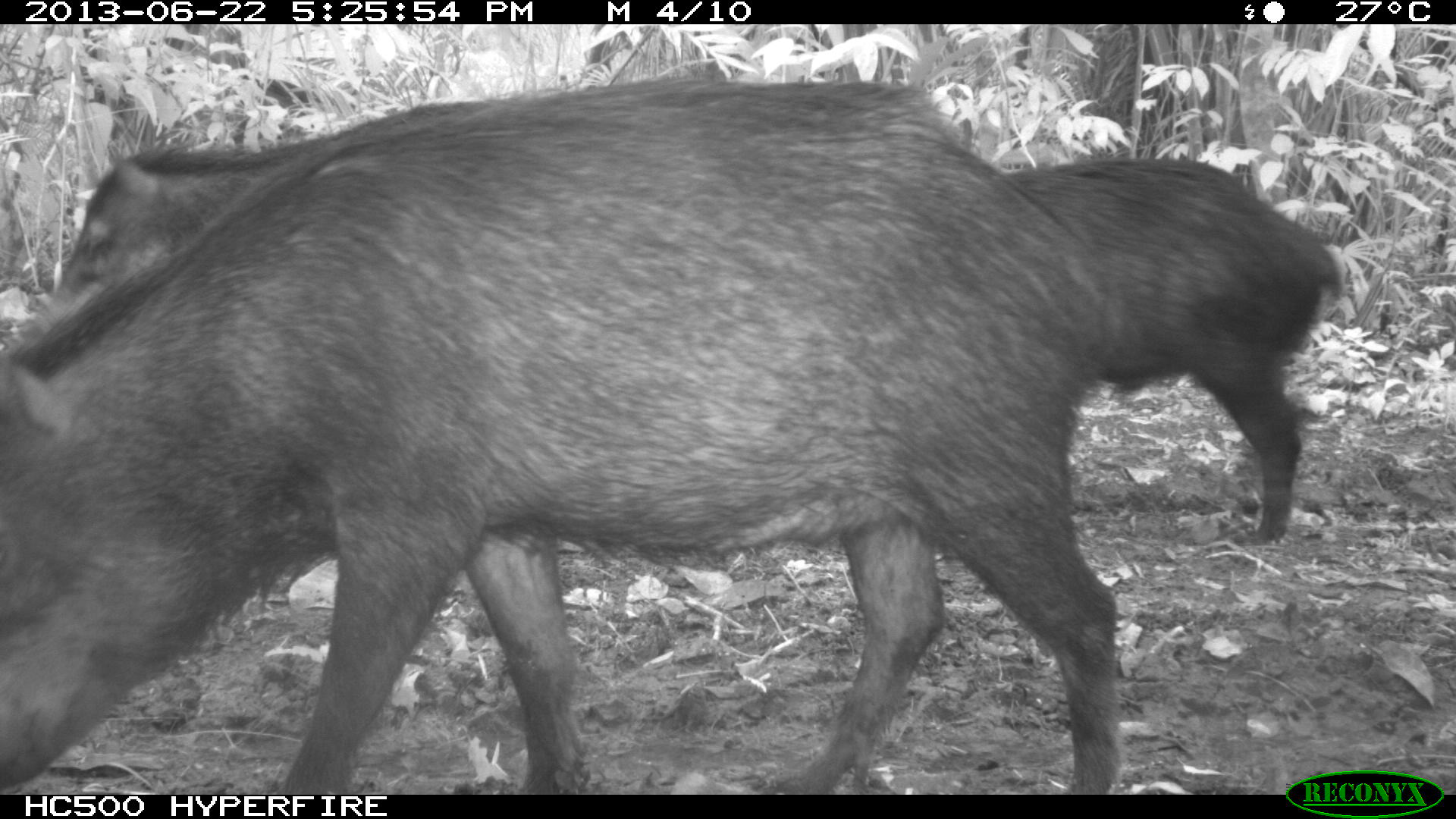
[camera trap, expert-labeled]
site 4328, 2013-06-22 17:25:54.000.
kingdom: Animalia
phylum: Chordata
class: Mammalia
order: Artiodactyla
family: Tayassuidae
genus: Tayassu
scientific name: Tayassu pecari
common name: white-lipped peccary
Tayassu pecari (white-lipped peccary), count 13.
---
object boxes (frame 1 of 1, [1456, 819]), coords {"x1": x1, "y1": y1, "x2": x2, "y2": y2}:
tayassu pecari: {"x1": 0, "y1": 74, "x2": 1122, "y2": 792}; {"x1": 1009, "y1": 158, "x2": 1343, "y2": 543}; {"x1": 10, "y1": 139, "x2": 290, "y2": 341}